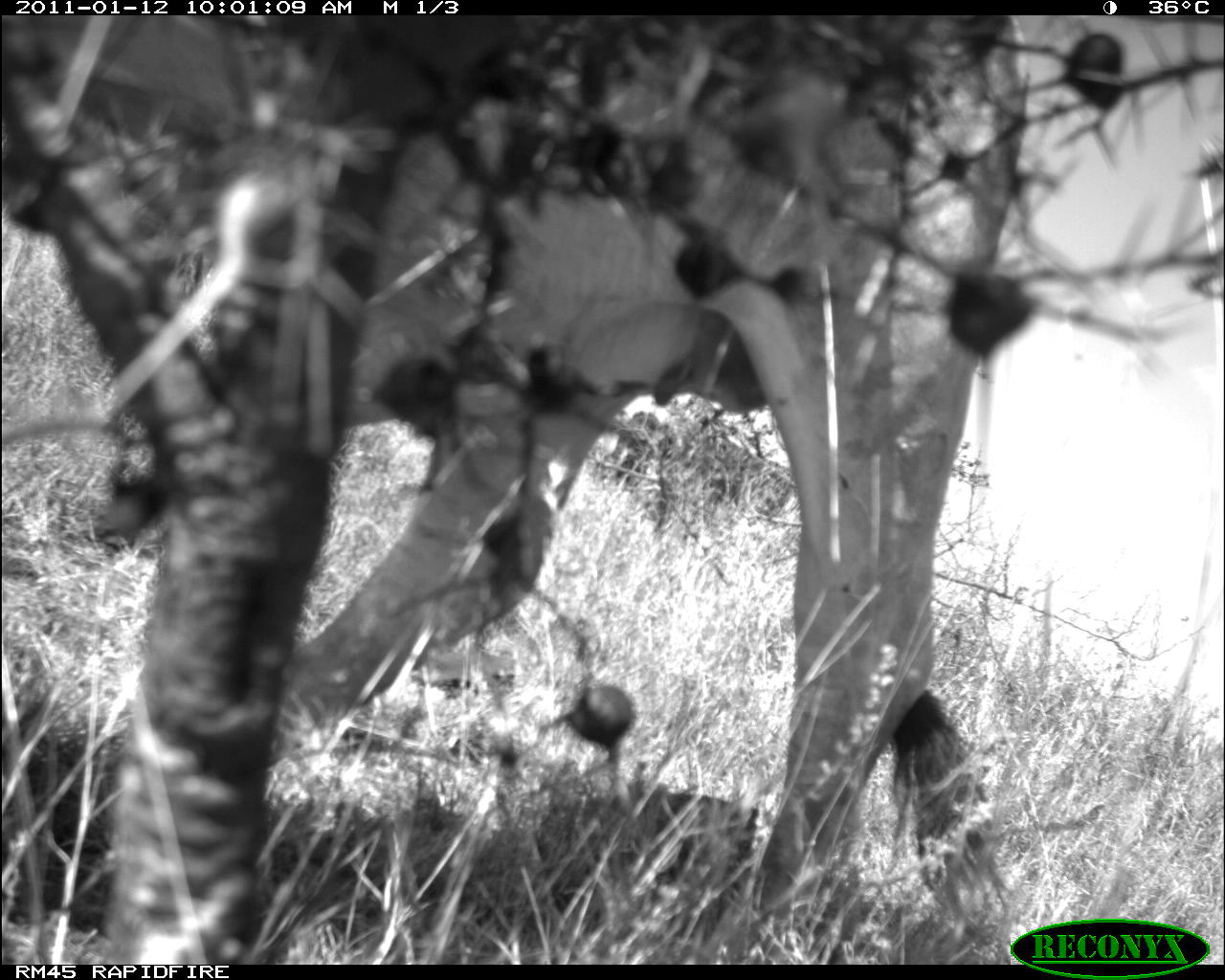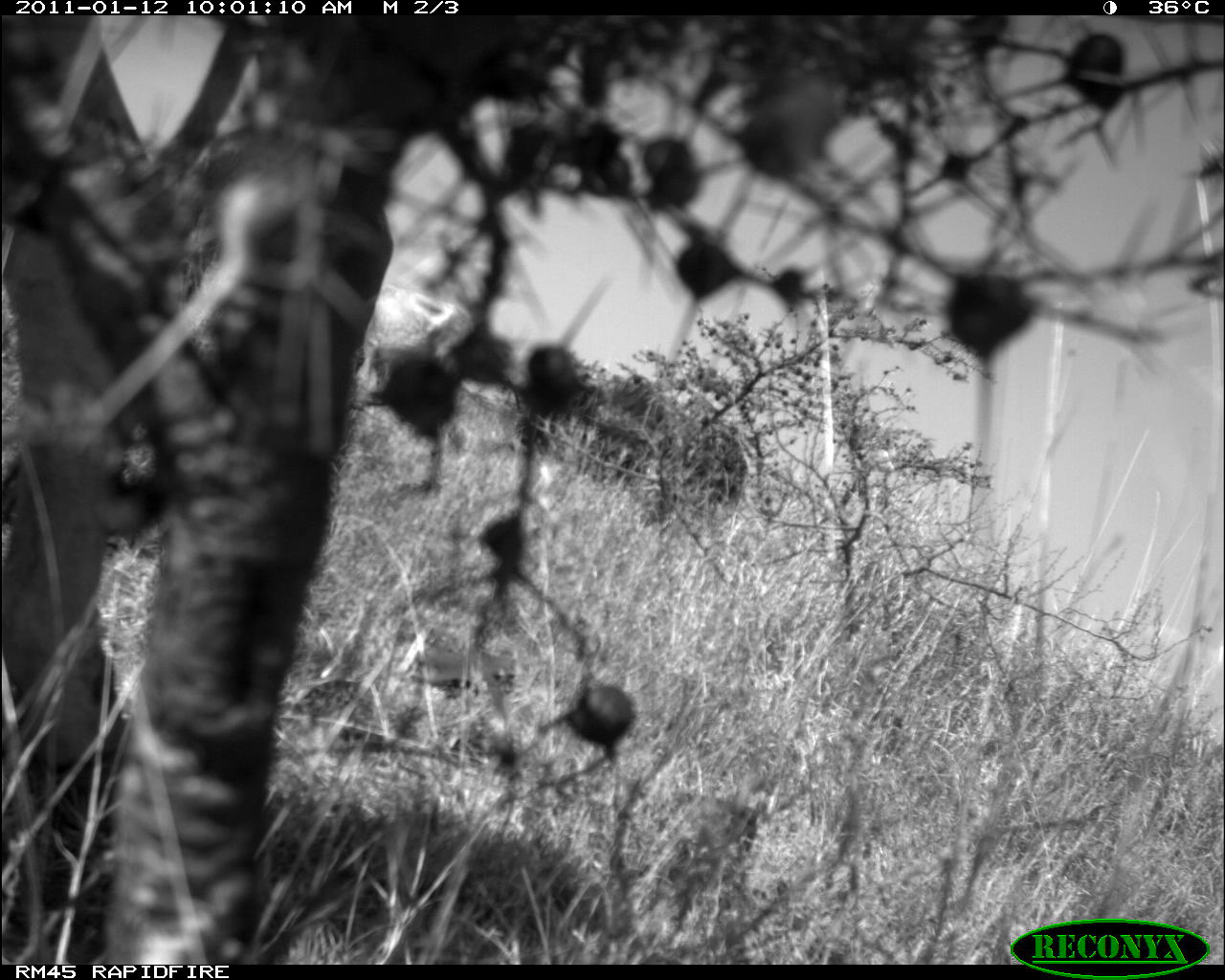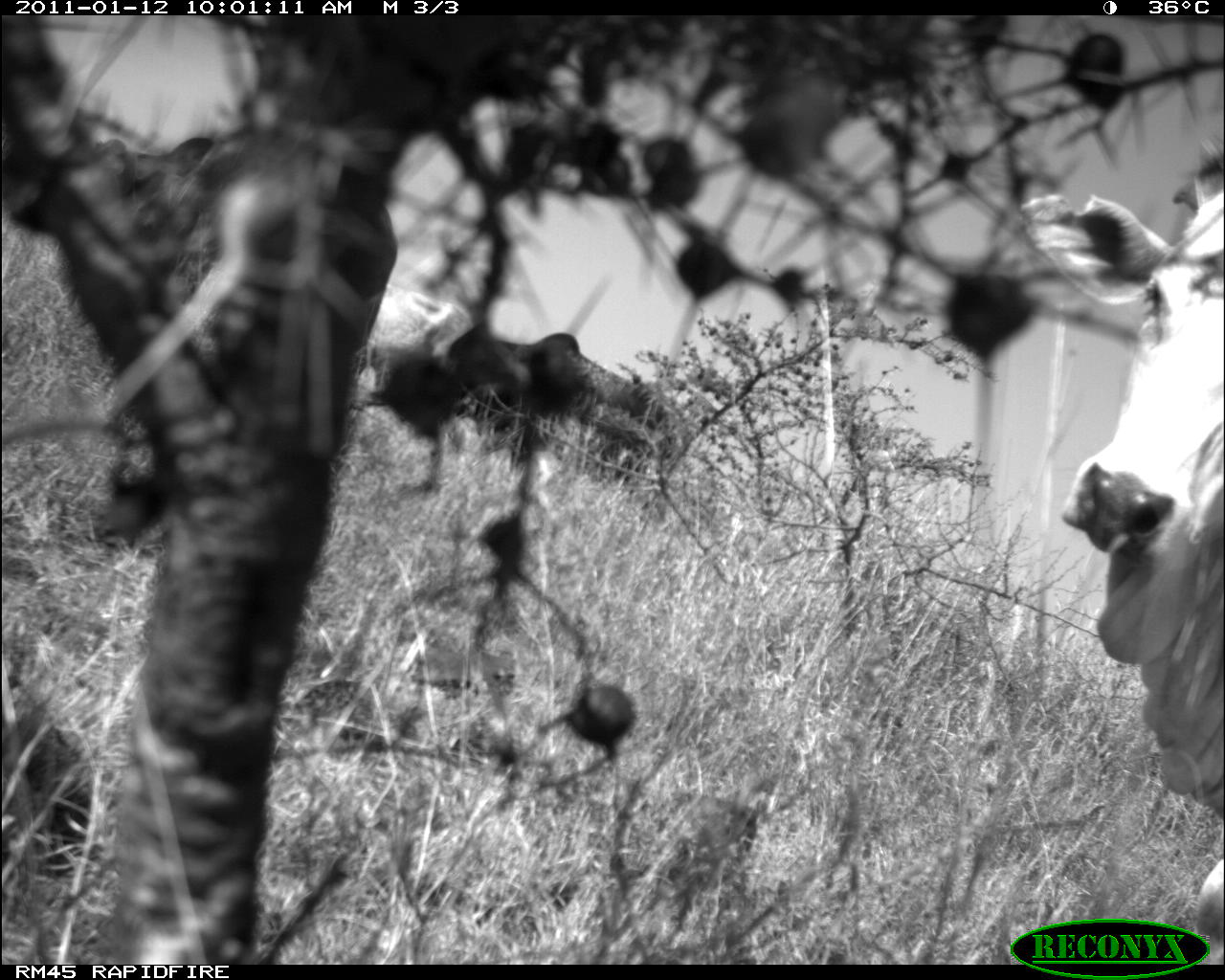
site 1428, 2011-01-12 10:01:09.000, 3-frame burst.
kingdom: Animalia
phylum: Chordata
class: Mammalia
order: Artiodactyla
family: Bovidae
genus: Bos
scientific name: Bos taurus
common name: domestic cattle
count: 1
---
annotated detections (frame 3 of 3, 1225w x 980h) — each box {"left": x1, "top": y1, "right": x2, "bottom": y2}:
bos taurus: {"left": 438, "top": 317, "right": 694, "bottom": 520}; {"left": 362, "top": 289, "right": 475, "bottom": 435}